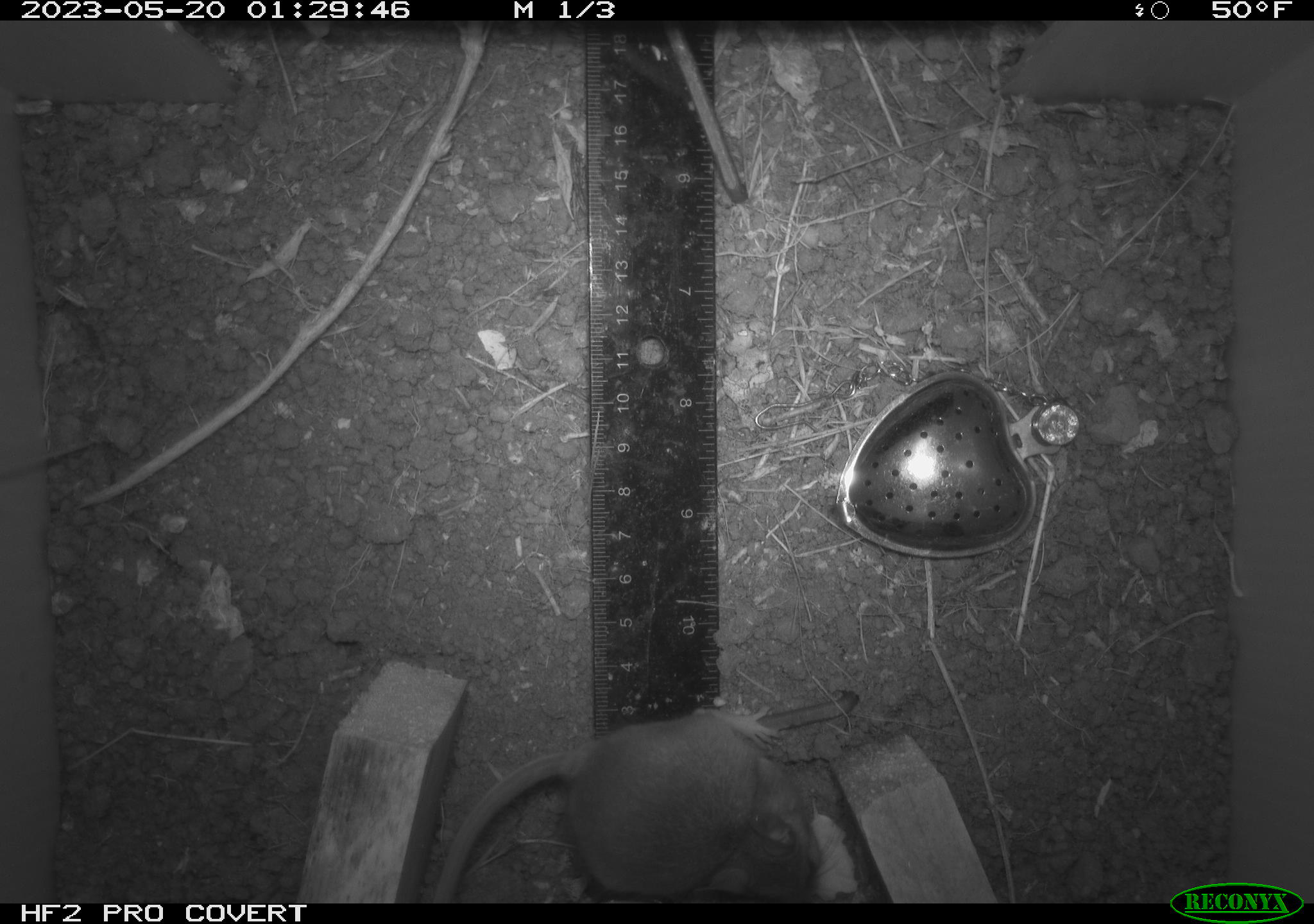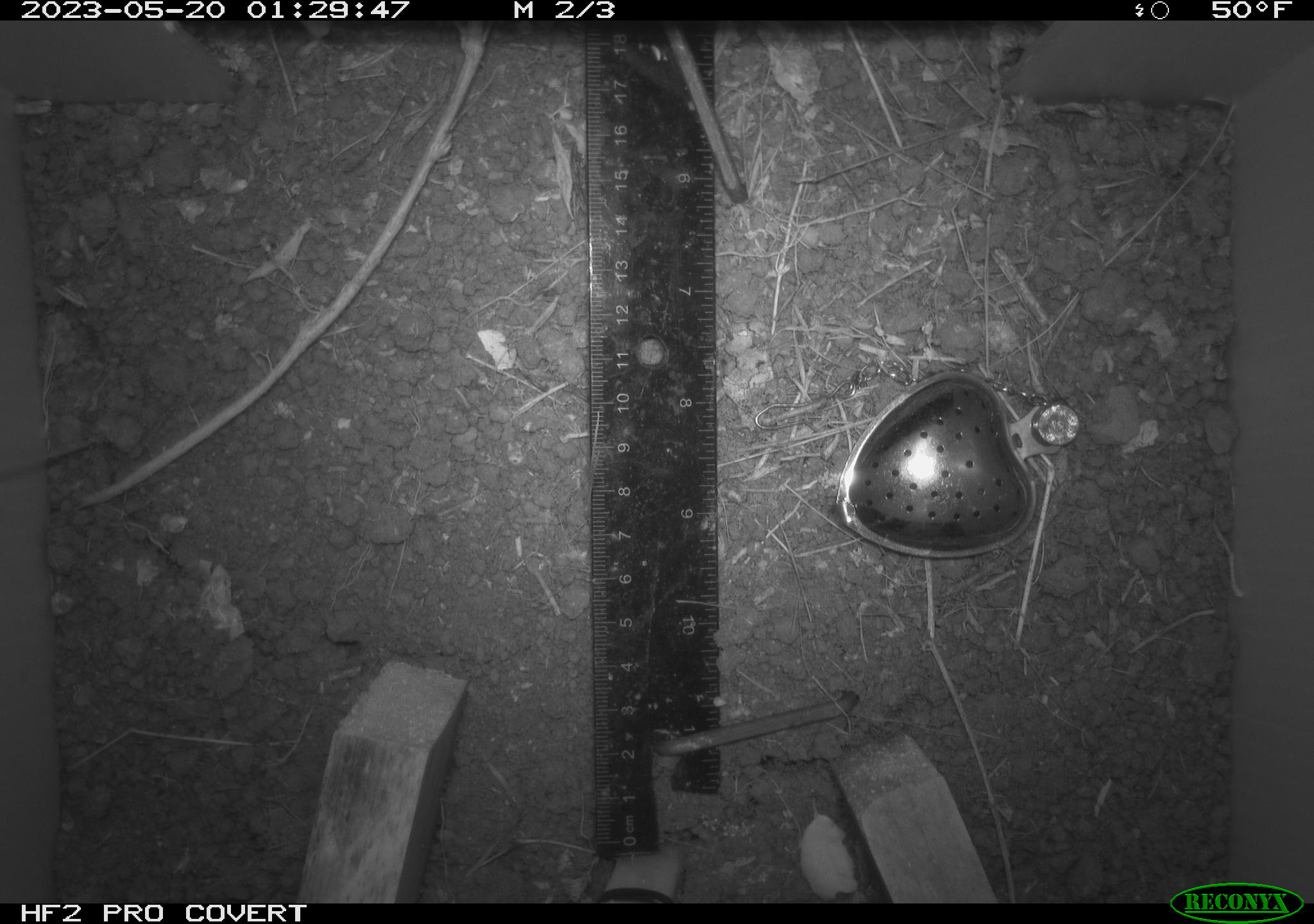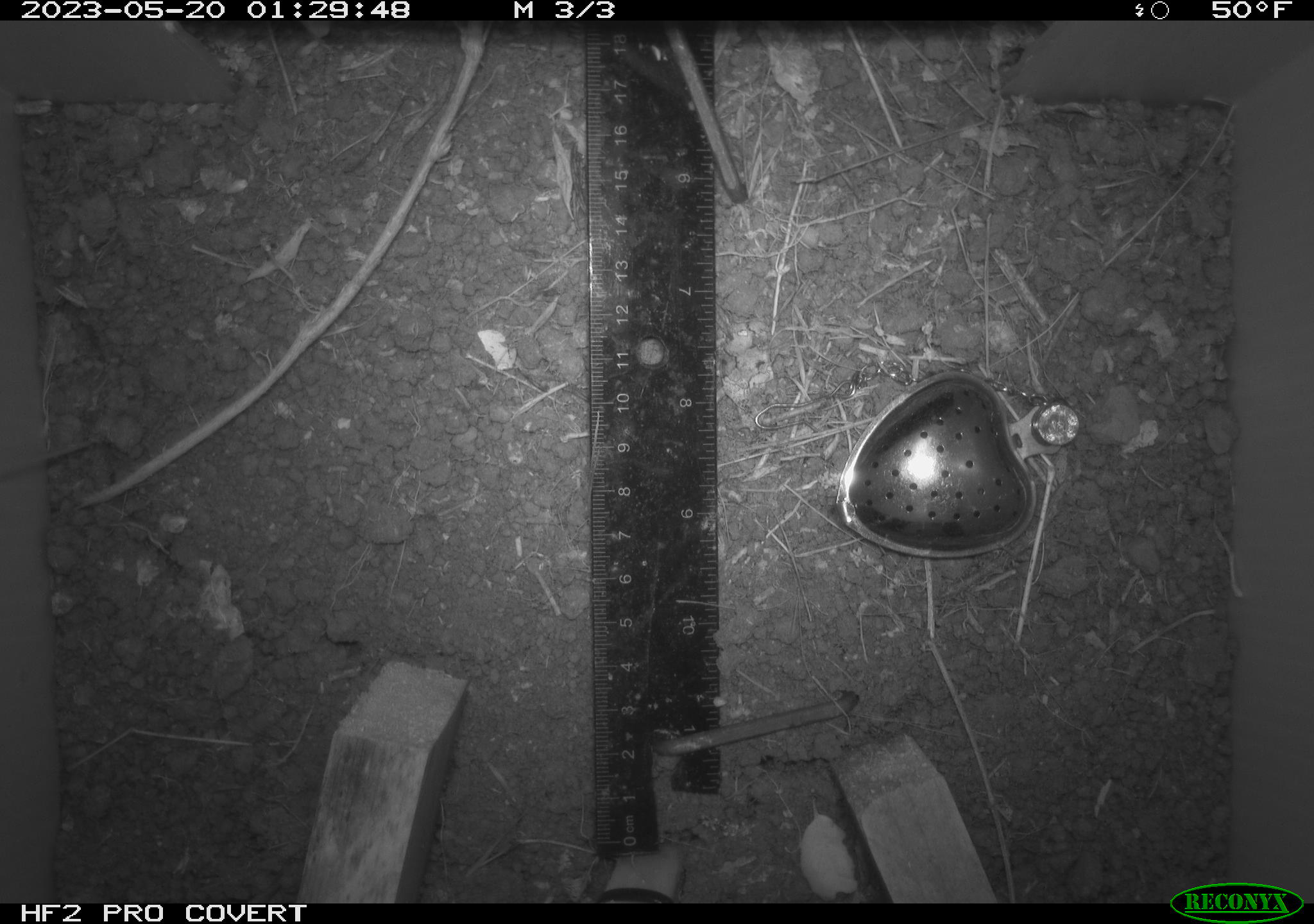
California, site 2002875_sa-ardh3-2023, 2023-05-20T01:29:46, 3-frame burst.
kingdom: Animalia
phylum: Chordata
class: Mammalia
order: Rodentia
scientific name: Rodentia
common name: mouse species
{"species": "mouse species (Rodentia)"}